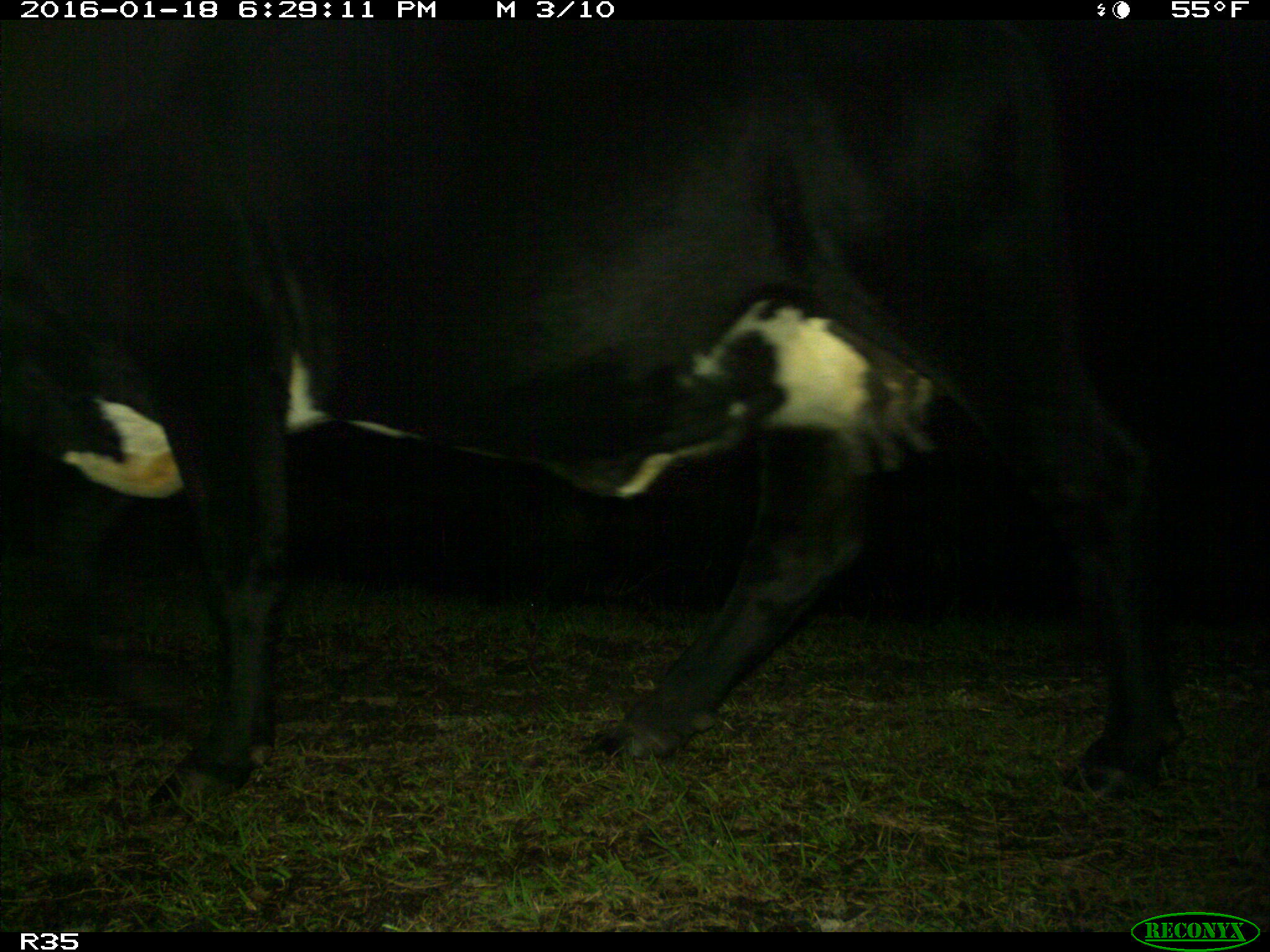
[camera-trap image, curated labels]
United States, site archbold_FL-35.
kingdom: Animalia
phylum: Chordata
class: Mammalia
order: Artiodactyla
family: Bovidae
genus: Bos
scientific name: Bos taurus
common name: domestic cow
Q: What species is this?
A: Bos taurus (domestic cow).